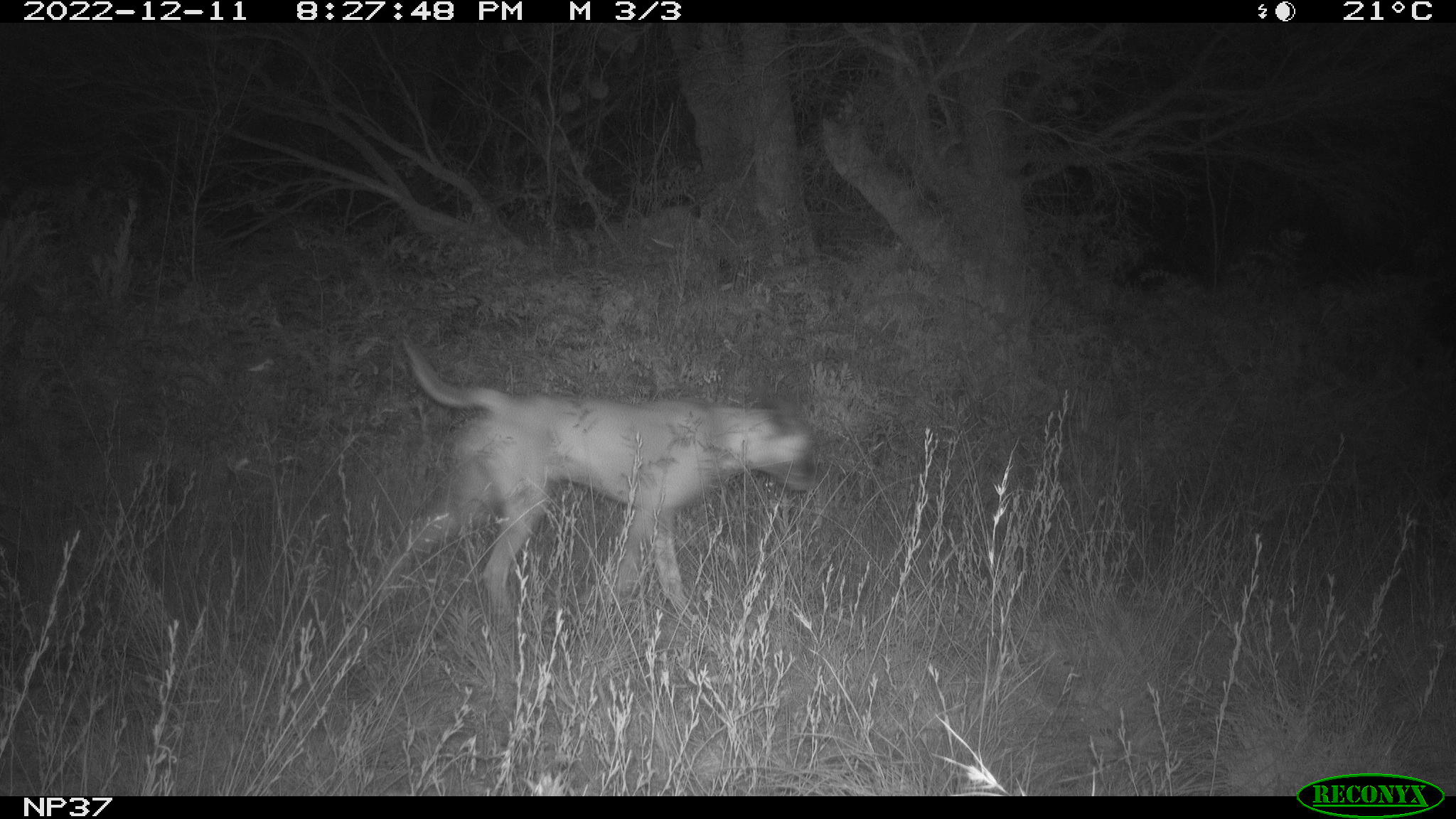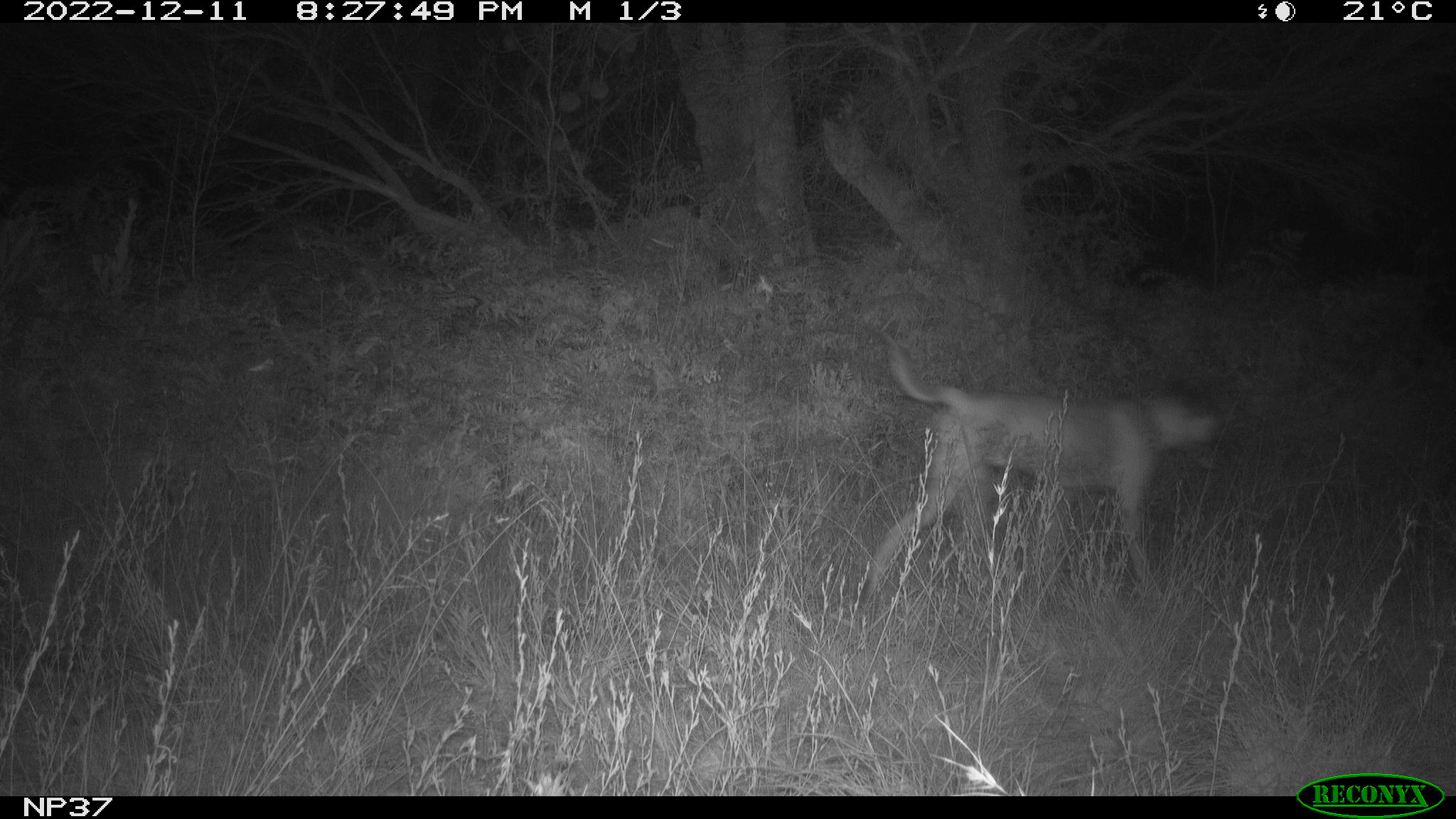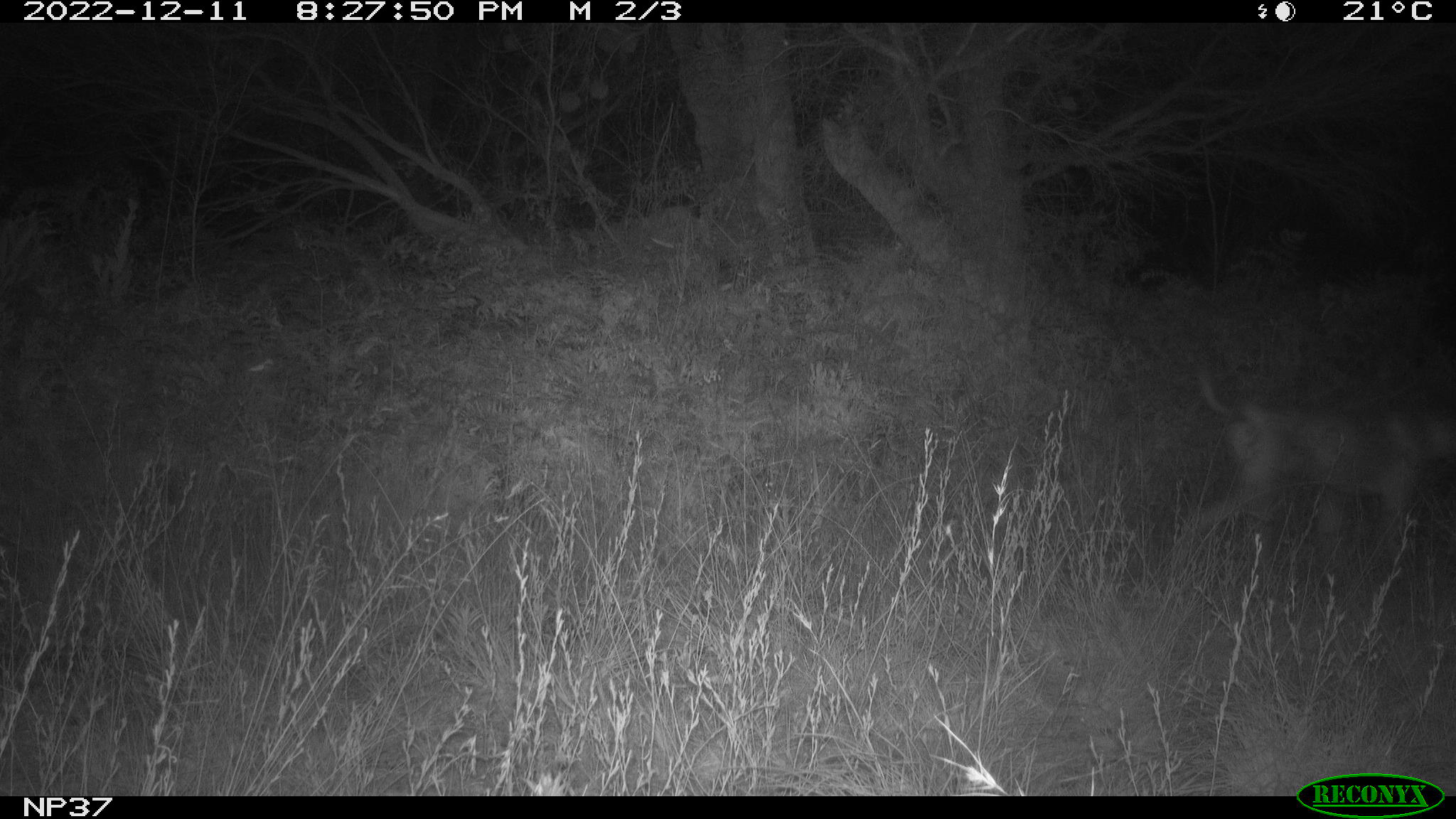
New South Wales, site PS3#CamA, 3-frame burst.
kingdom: Animalia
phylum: Chordata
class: Mammalia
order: Carnivora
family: Canidae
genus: Canis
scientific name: Canis familiaris dingo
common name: dingo